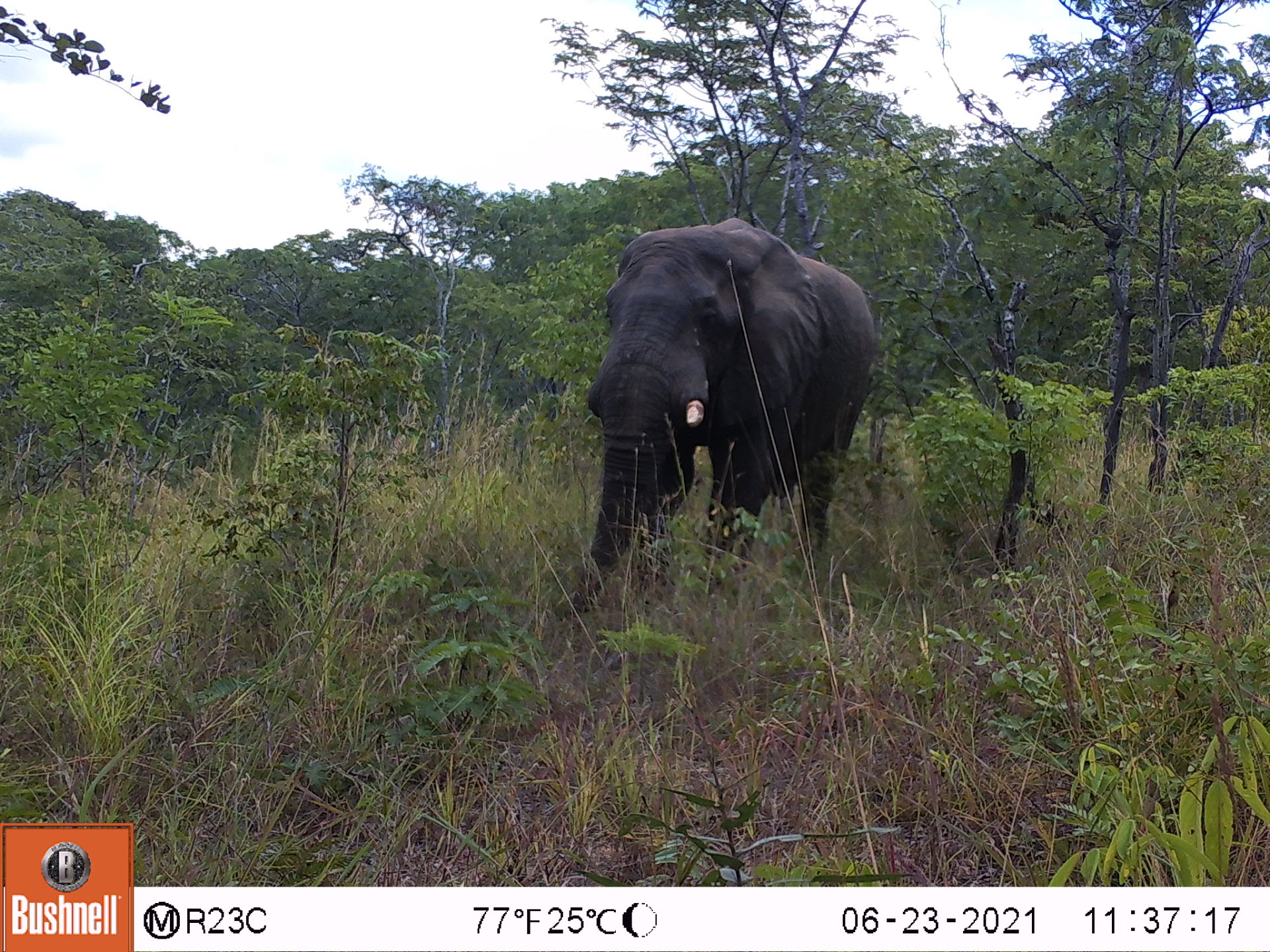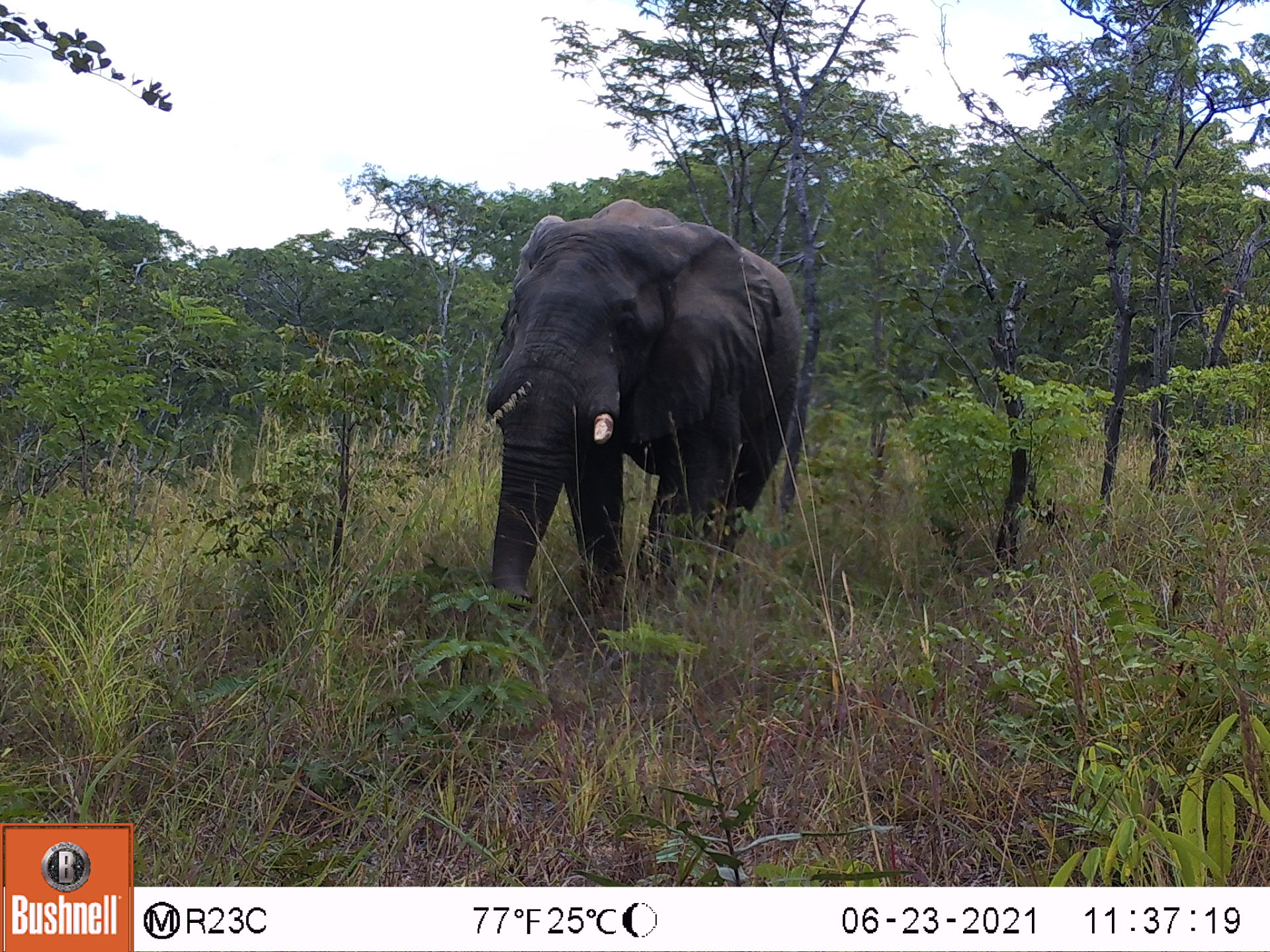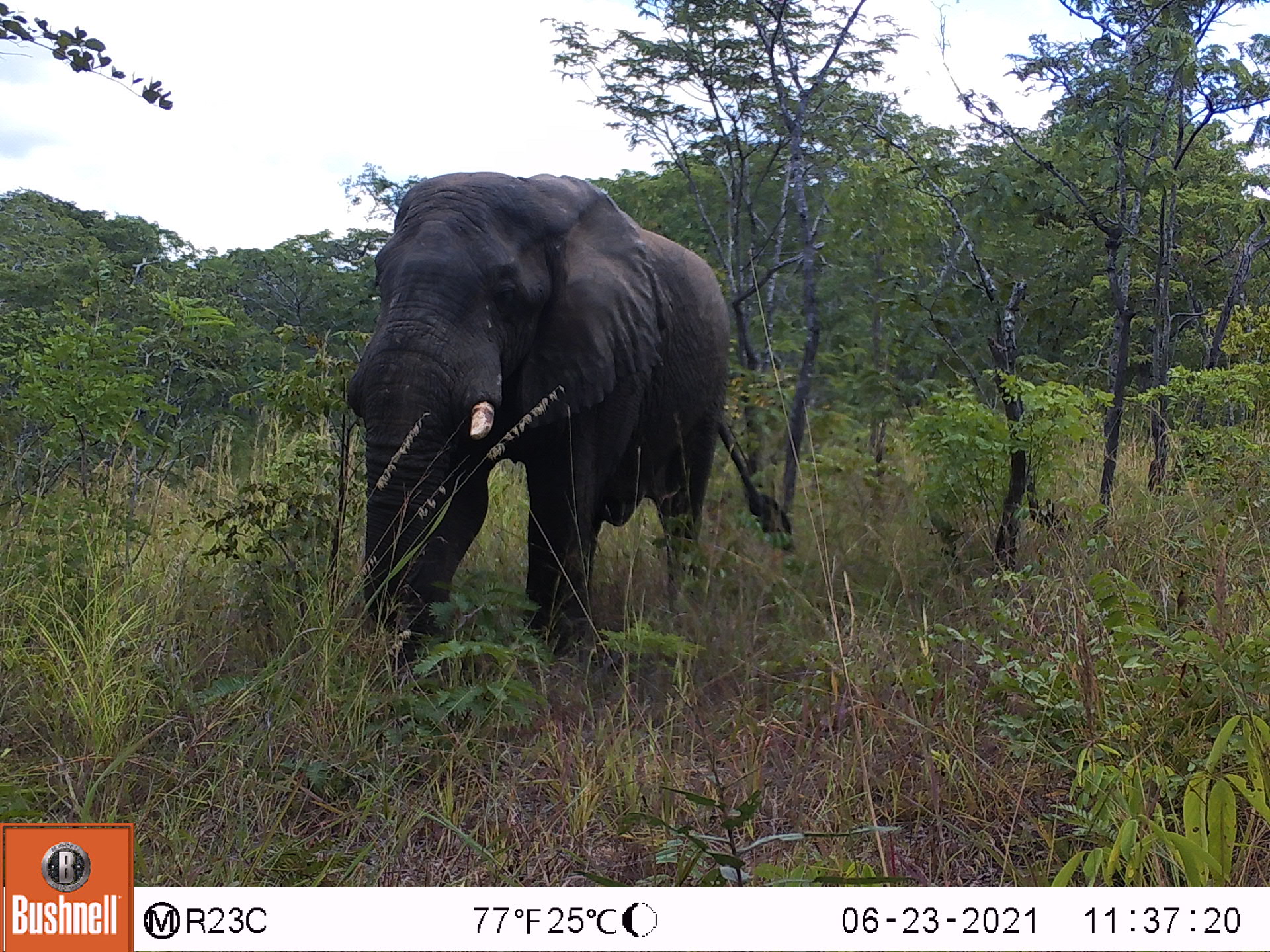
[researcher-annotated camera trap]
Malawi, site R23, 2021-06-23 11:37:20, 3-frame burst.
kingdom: Animalia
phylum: Chordata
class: Mammalia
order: Proboscidea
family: Elephantidae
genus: Loxodonta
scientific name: Loxodonta africana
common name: african savanna elephant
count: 1